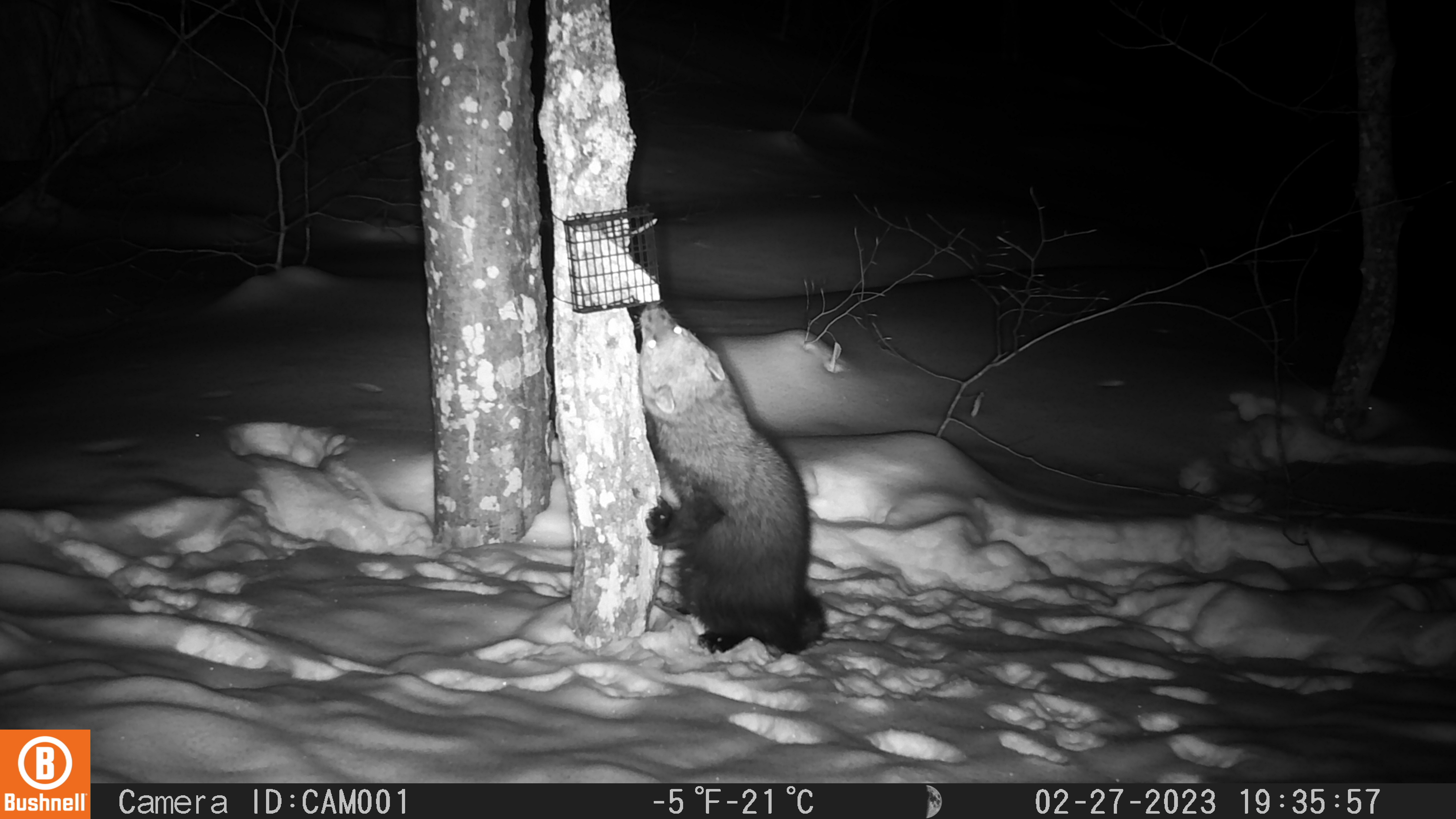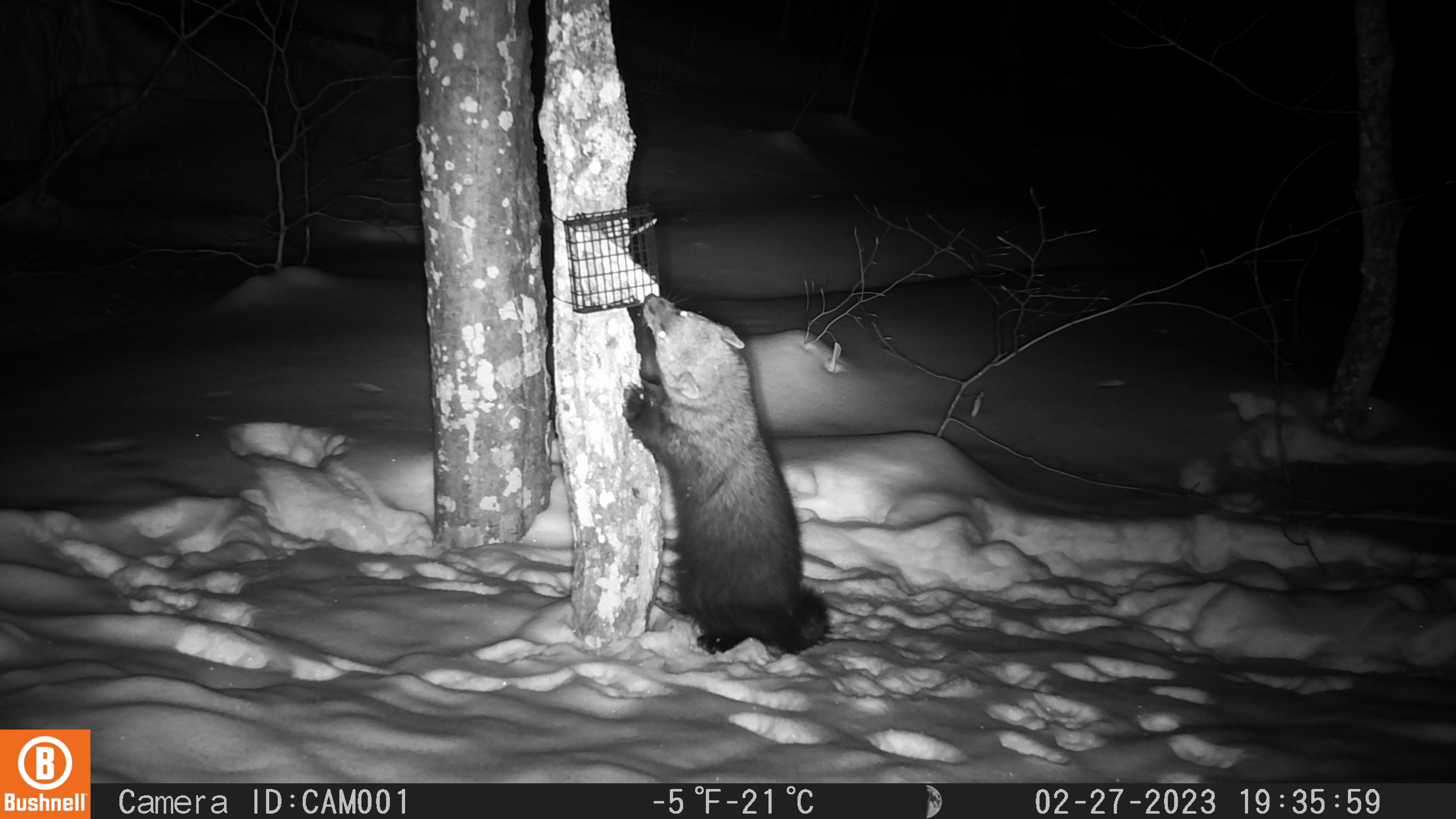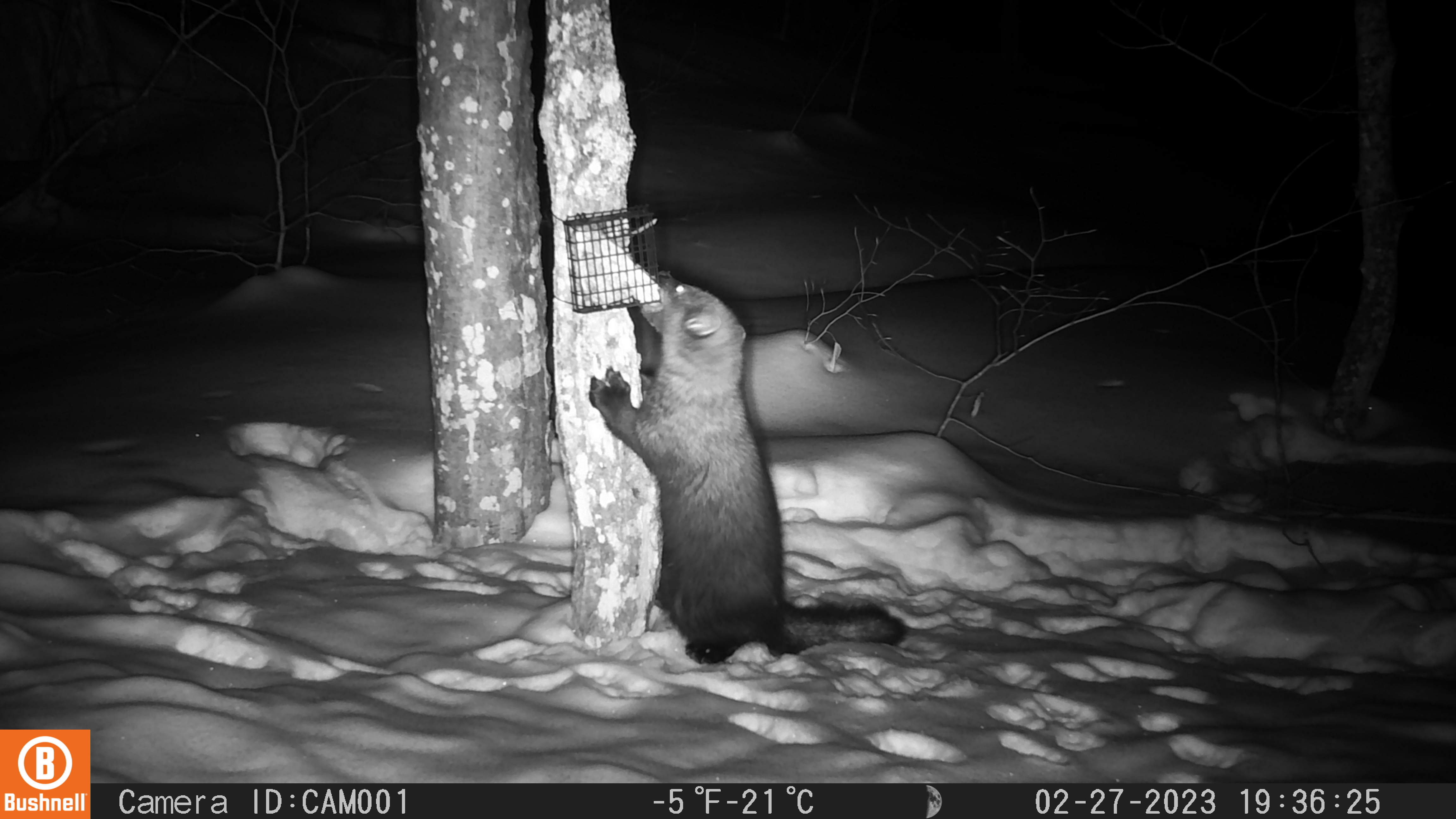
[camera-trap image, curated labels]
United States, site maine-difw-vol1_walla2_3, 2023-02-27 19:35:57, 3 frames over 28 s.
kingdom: Animalia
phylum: Chordata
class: Mammalia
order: Carnivora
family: Mustelidae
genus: Pekania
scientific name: Pekania pennanti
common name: fisher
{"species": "fisher (Pekania pennanti)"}